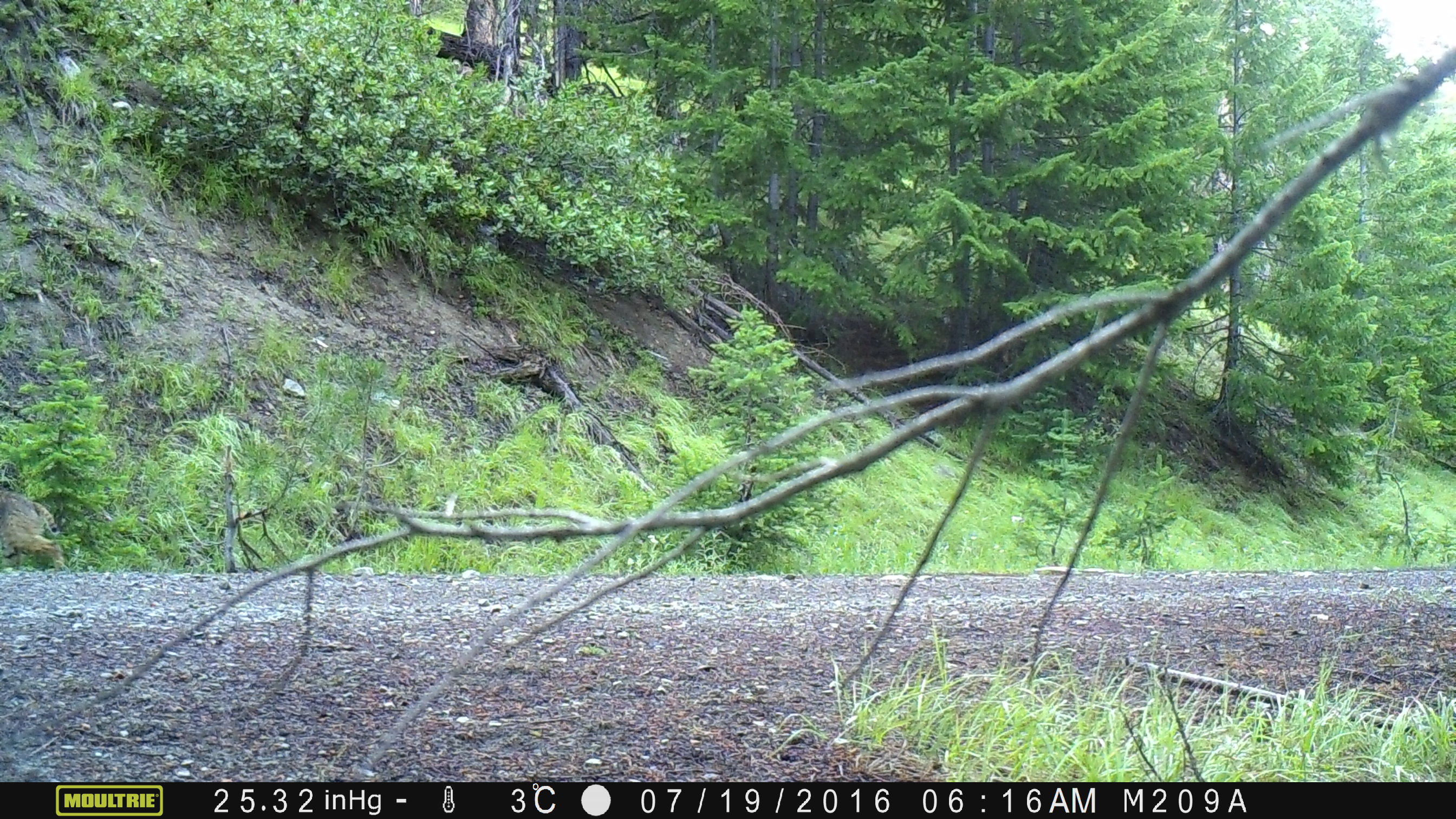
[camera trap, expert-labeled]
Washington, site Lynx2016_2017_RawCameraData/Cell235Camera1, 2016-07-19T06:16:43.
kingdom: Animalia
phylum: Chordata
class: Mammalia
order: Carnivora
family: Felidae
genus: Lynx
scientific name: Lynx rufus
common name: bobcat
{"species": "Lynx rufus (bobcat)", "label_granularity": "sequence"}